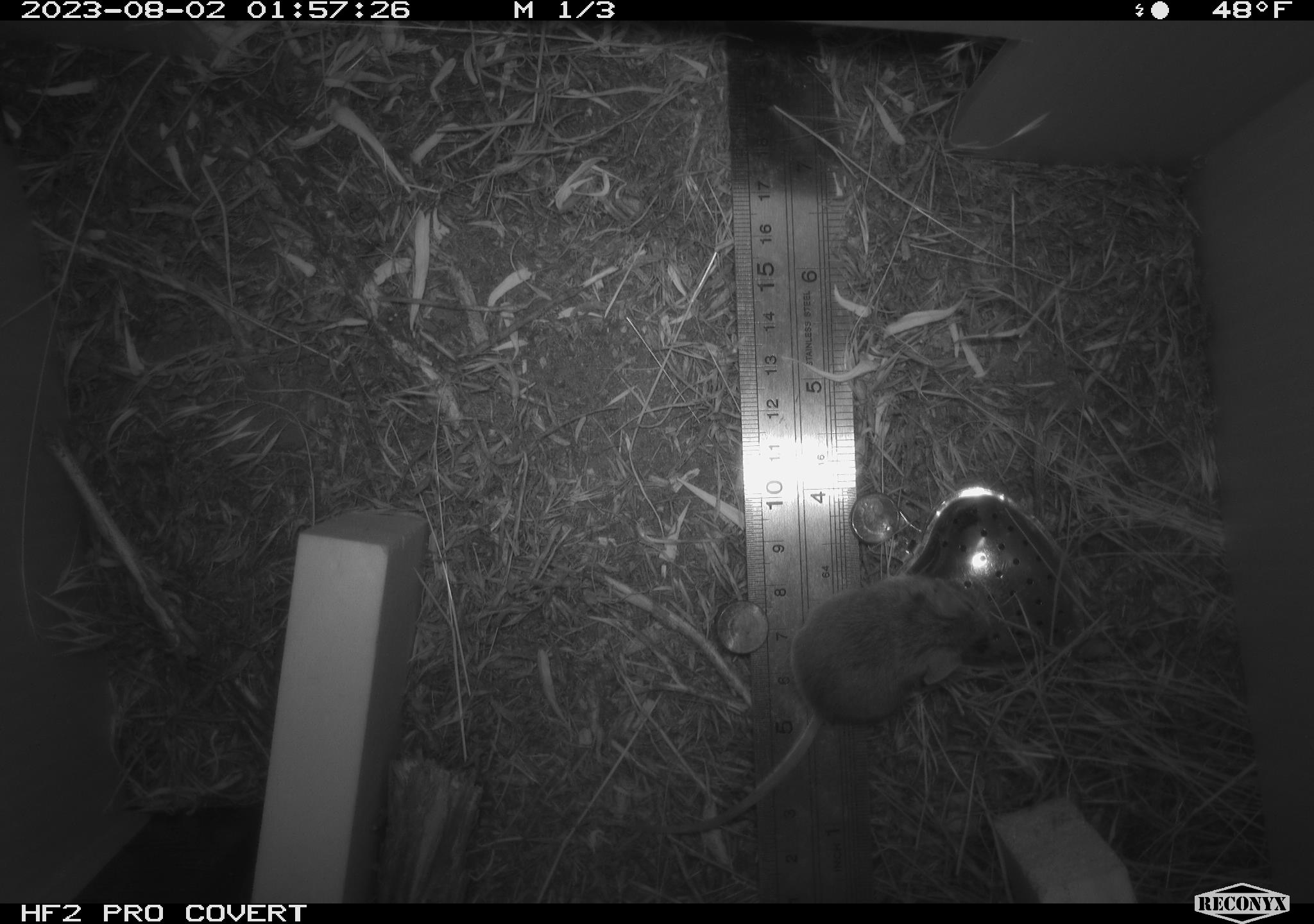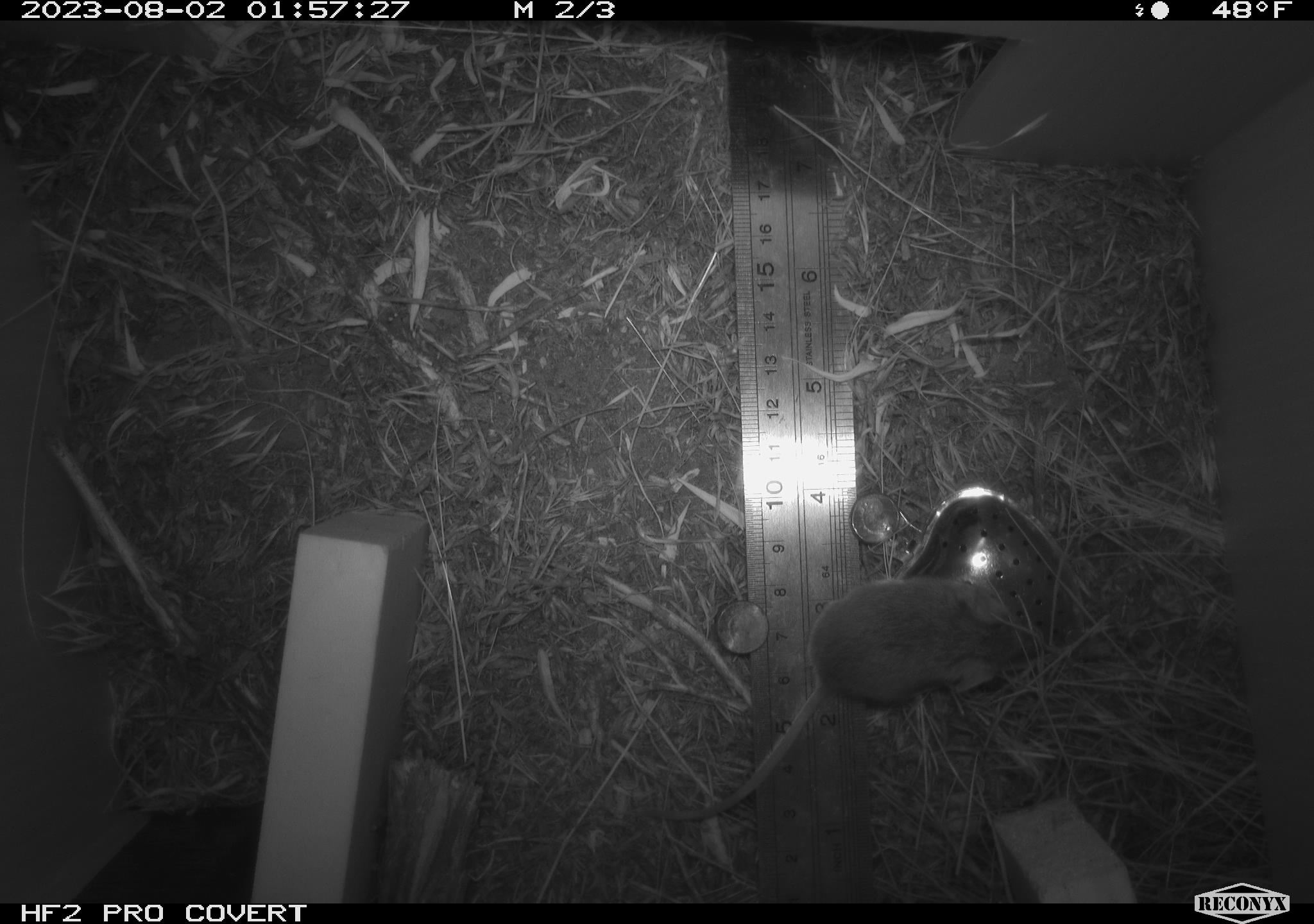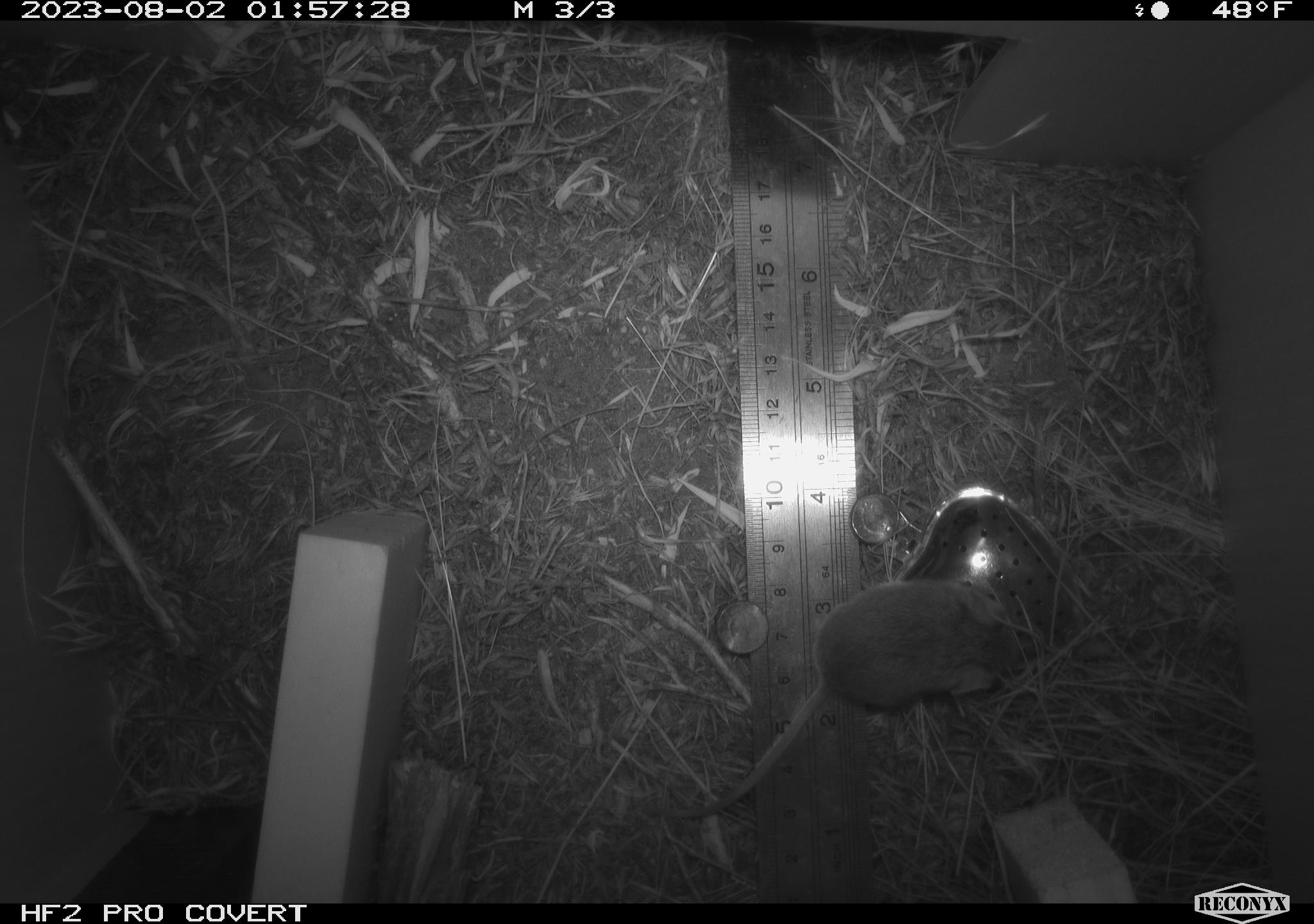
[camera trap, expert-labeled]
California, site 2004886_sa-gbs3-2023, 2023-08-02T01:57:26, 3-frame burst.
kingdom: Animalia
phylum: Chordata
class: Mammalia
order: Rodentia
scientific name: Rodentia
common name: mouse species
Mouse species (Rodentia).